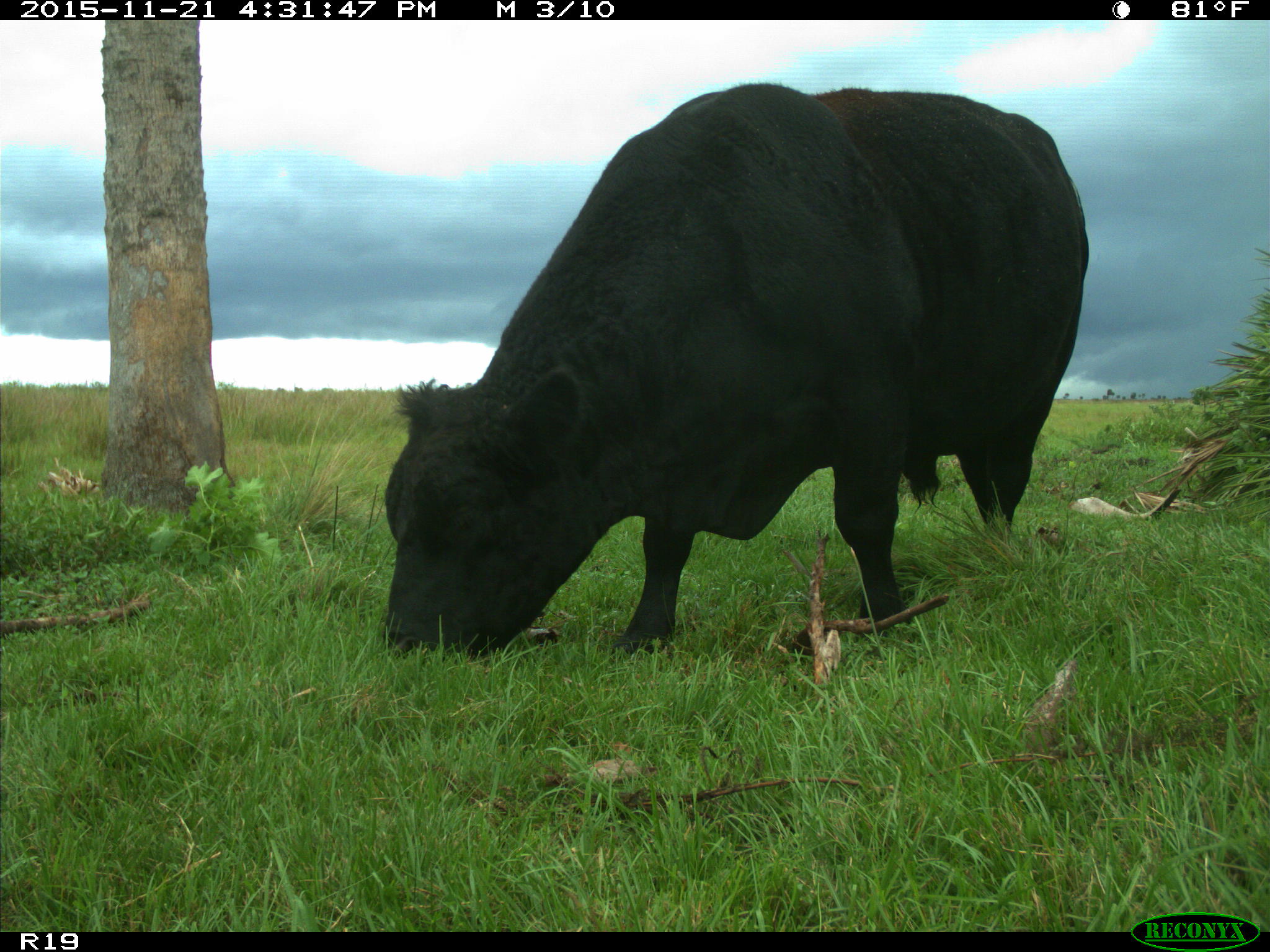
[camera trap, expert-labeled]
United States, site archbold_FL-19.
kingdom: Animalia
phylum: Chordata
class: Mammalia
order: Artiodactyla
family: Bovidae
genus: Bos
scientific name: Bos taurus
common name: domestic cow